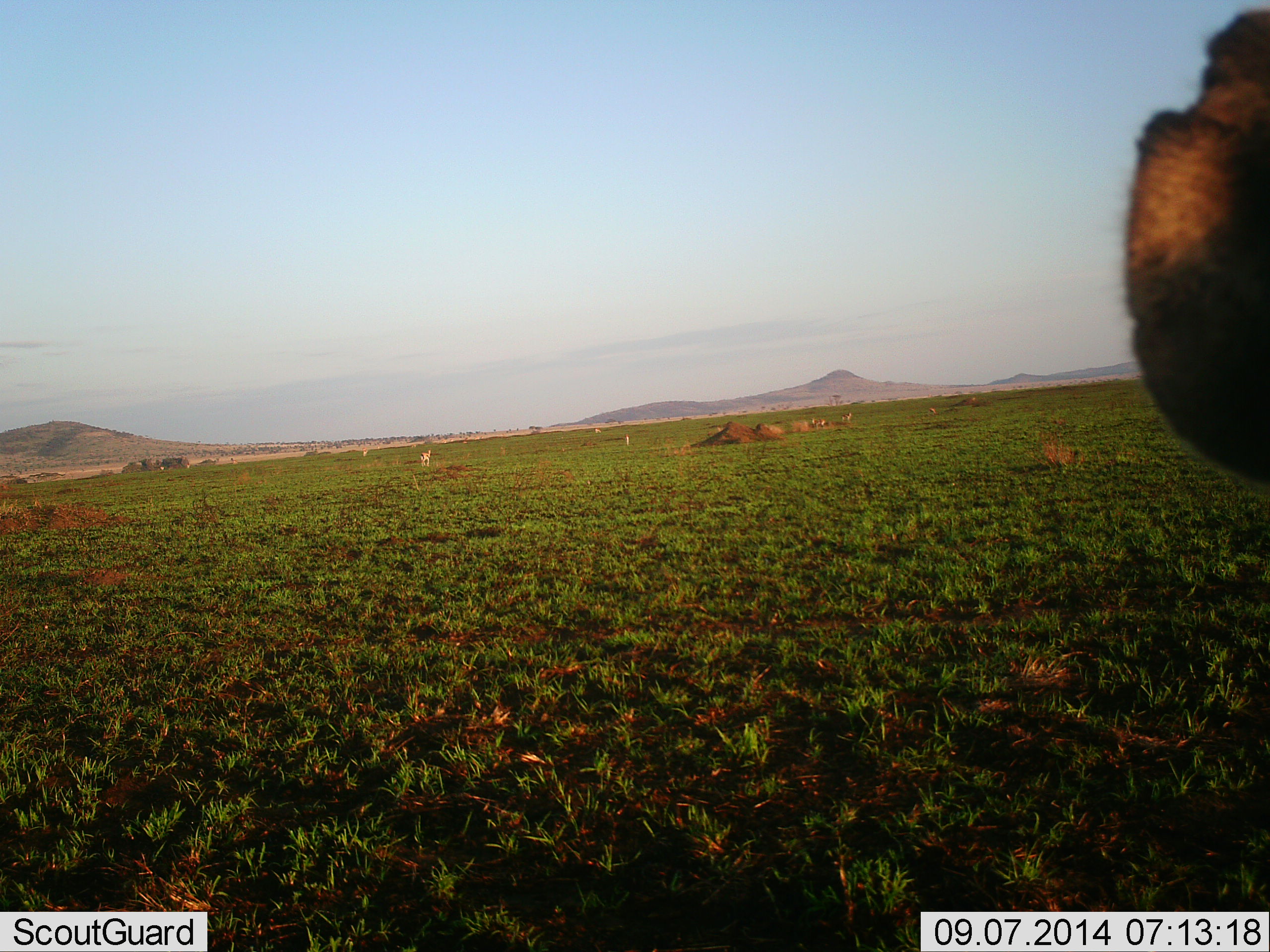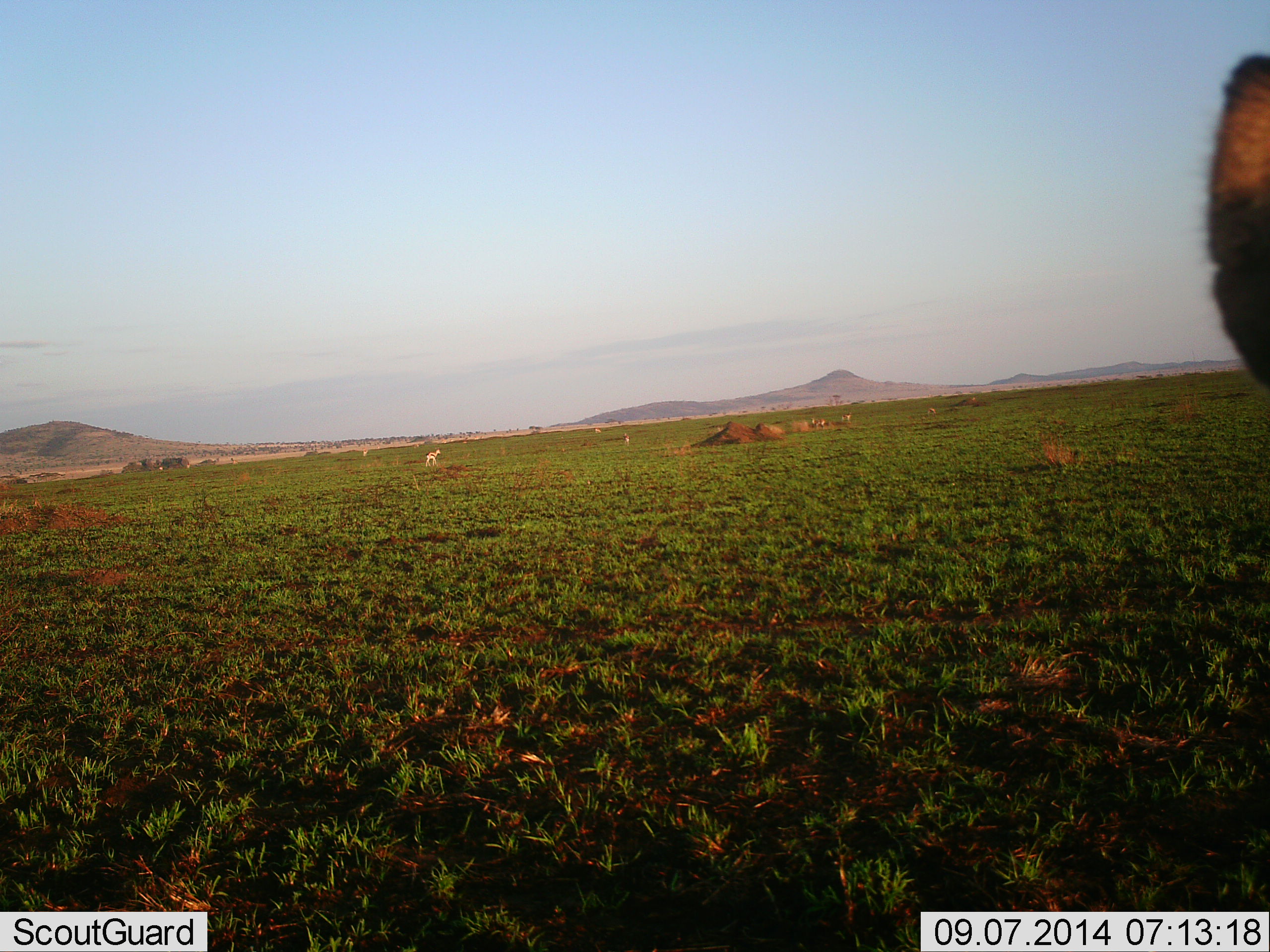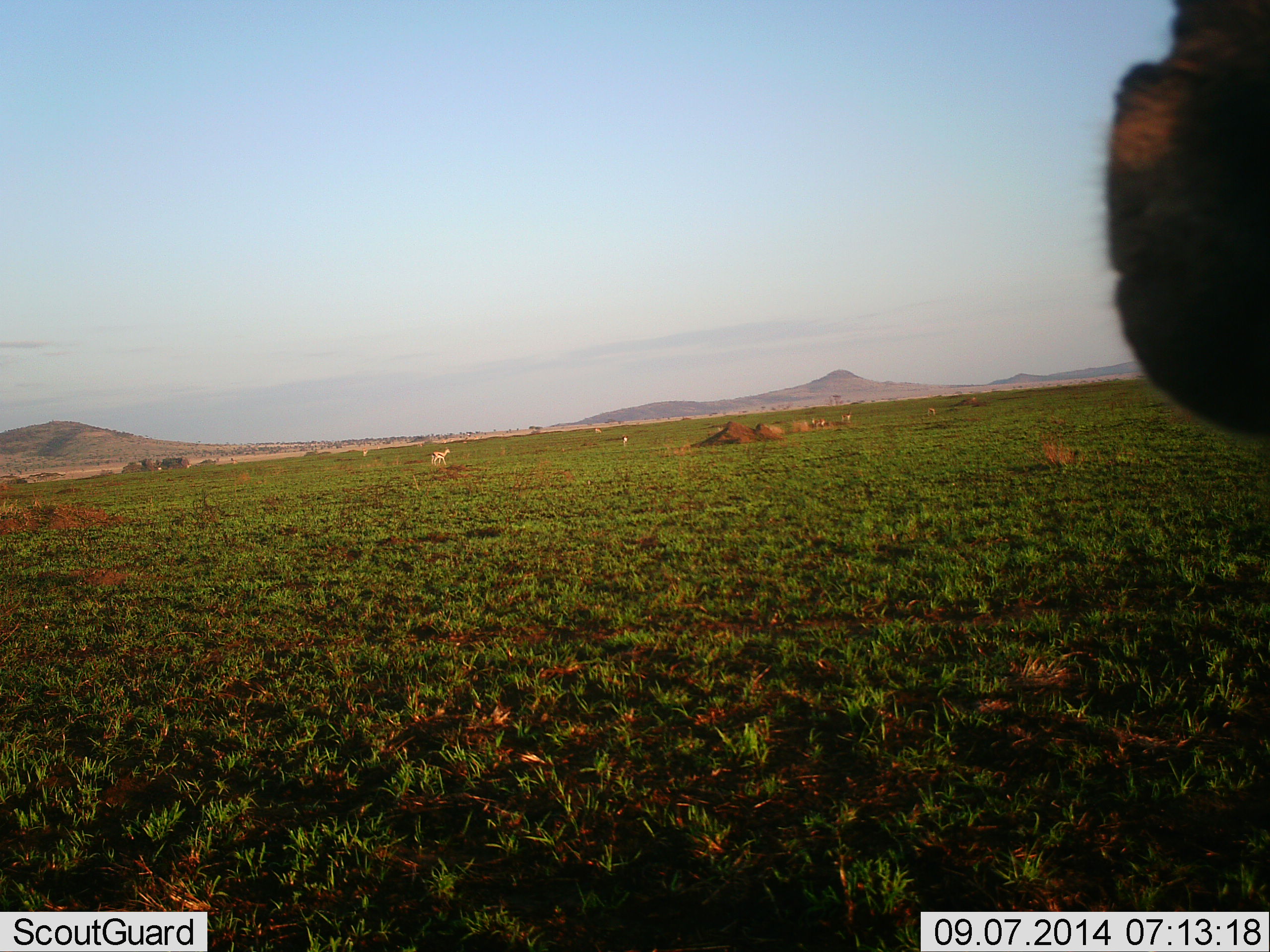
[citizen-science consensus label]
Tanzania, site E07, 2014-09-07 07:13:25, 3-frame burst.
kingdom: Animalia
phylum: Chordata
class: Mammalia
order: Artiodactyla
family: Bovidae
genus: Eudorcas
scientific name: Eudorcas thomsonii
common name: thomson's gazelle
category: gazellethomsons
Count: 4.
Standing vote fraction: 46%.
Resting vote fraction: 0%.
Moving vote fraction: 100%.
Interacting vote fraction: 0%.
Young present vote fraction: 0%.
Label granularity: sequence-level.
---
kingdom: Animalia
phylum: Chordata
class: Mammalia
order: Carnivora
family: Hyaenidae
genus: Crocuta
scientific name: Crocuta crocuta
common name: spotted hyena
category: hyenaspotted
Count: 1.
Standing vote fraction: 75%.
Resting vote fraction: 12%.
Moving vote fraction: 12%.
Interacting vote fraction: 0%.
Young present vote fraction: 0%.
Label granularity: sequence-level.